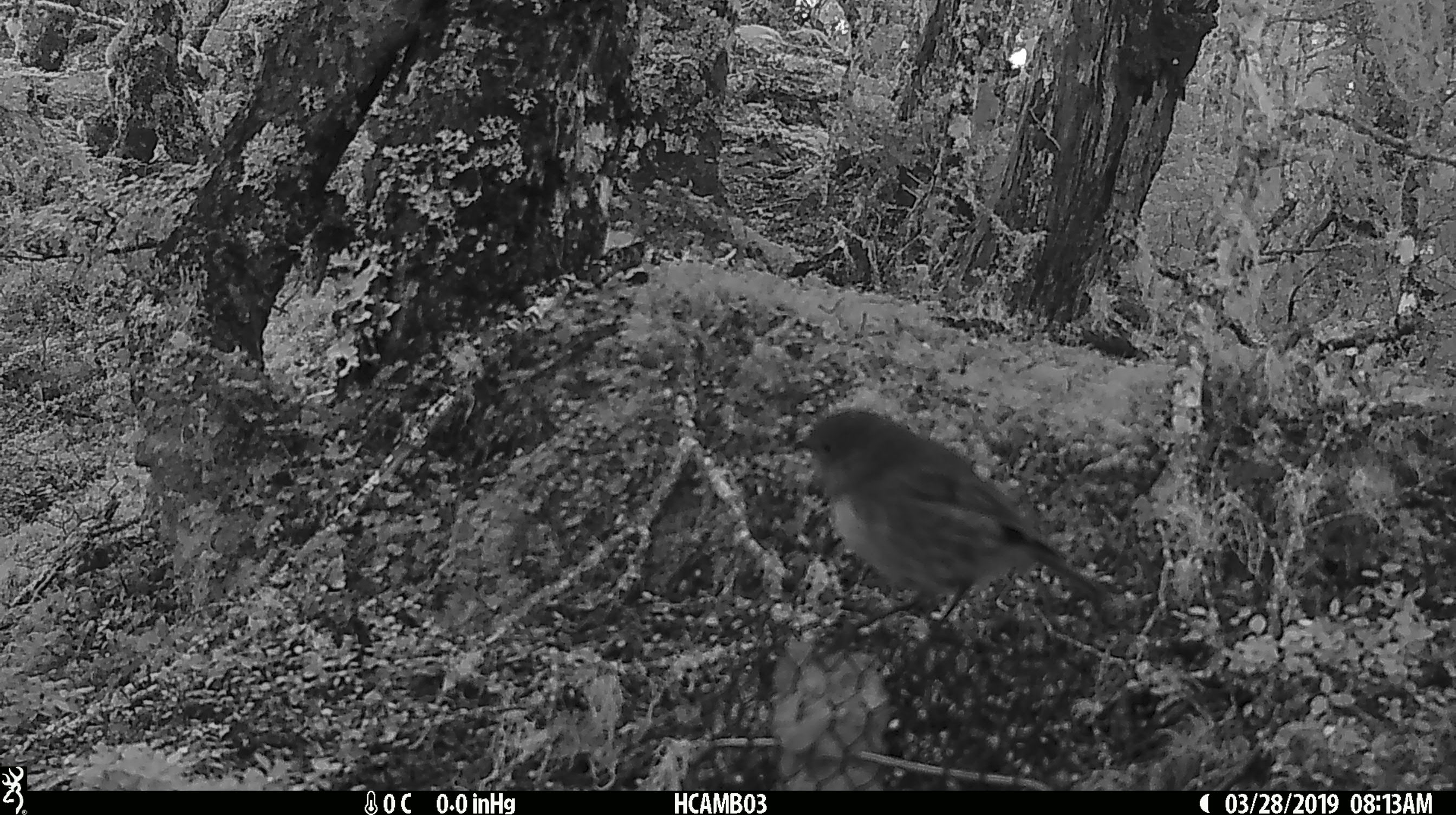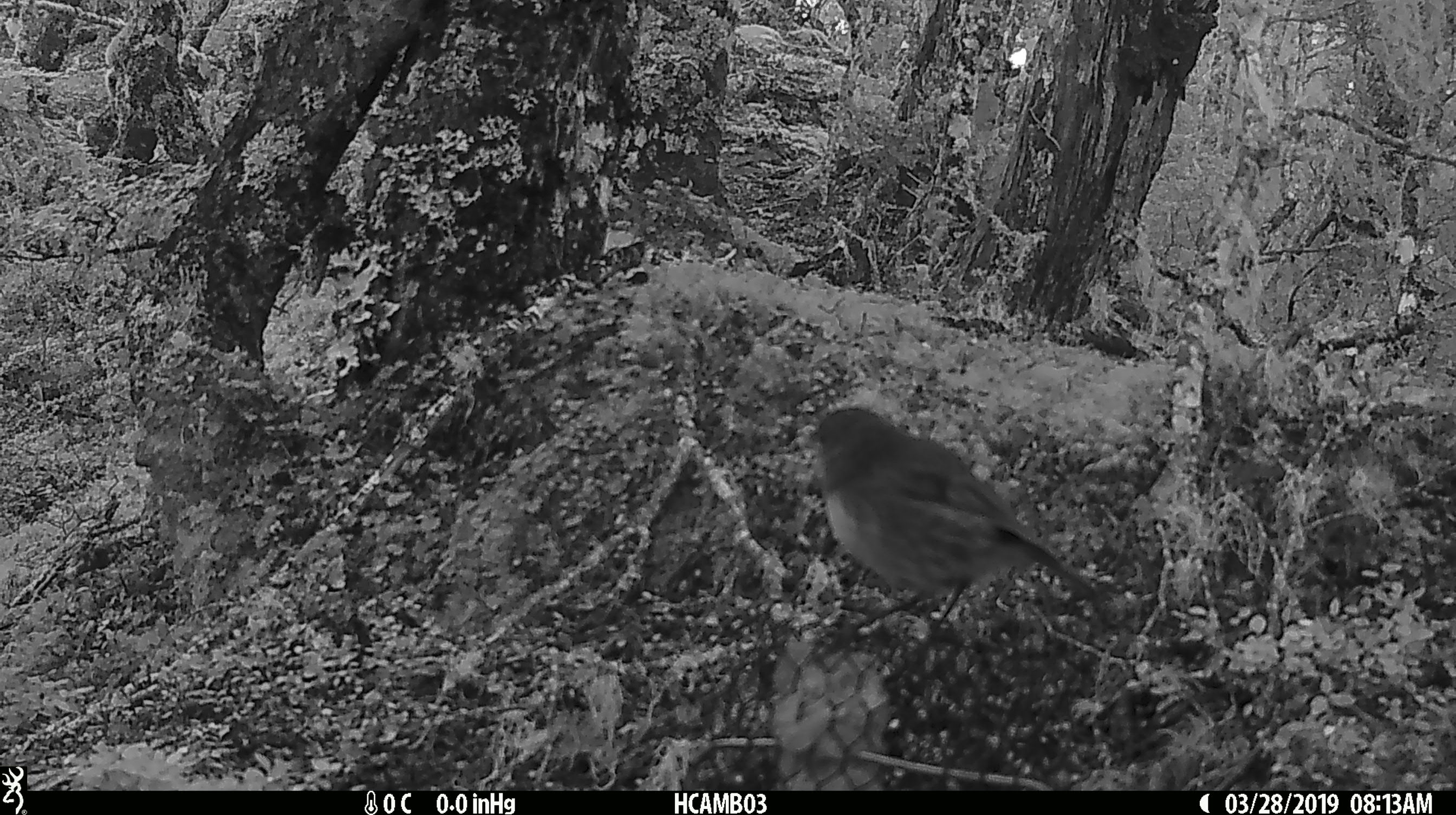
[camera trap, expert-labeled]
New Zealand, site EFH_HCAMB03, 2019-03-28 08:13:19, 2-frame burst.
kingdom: Animalia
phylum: Chordata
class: Aves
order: Passeriformes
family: Petroicidae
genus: Petroica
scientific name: Petroica australis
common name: new zealand robin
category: robin